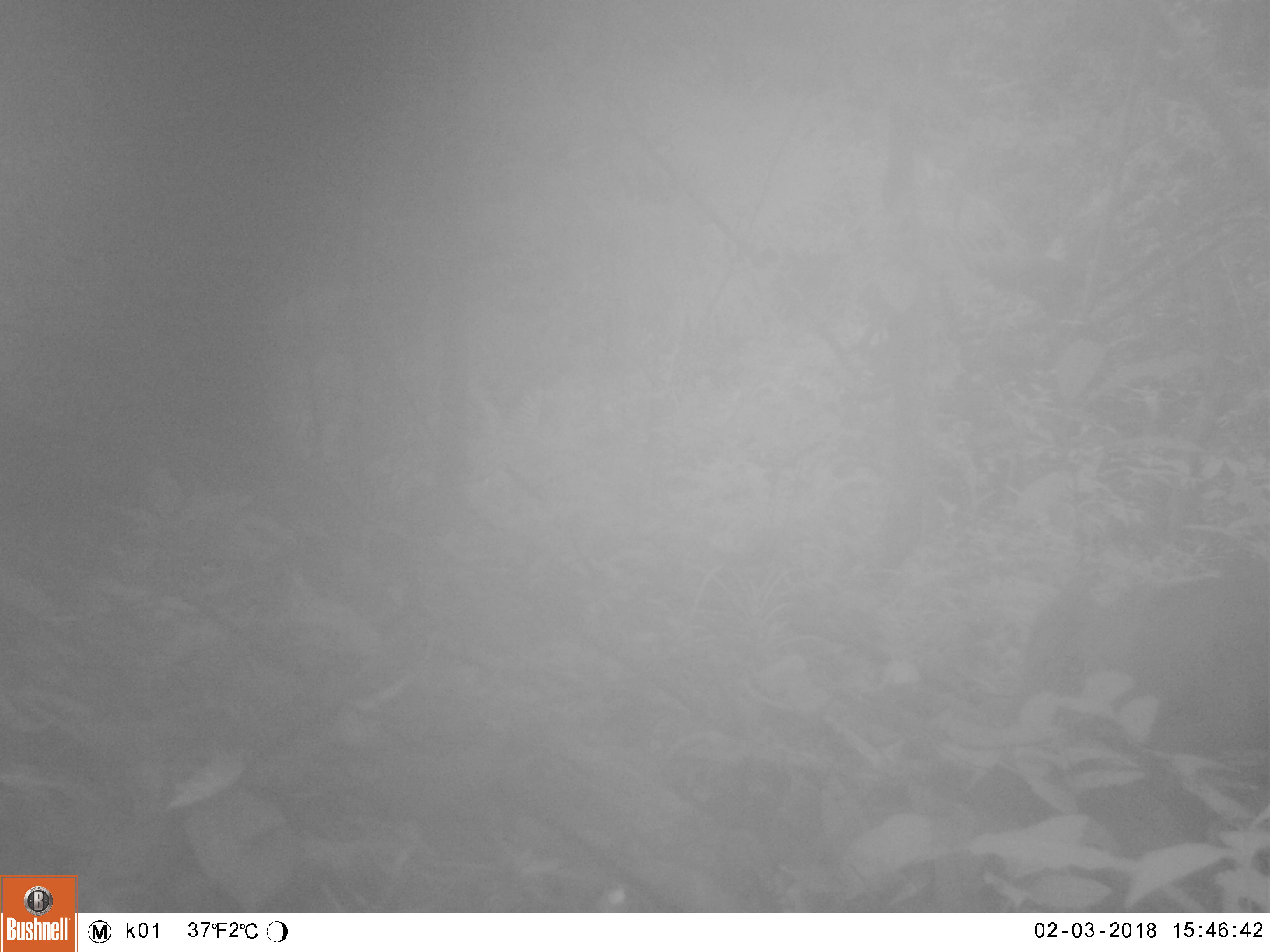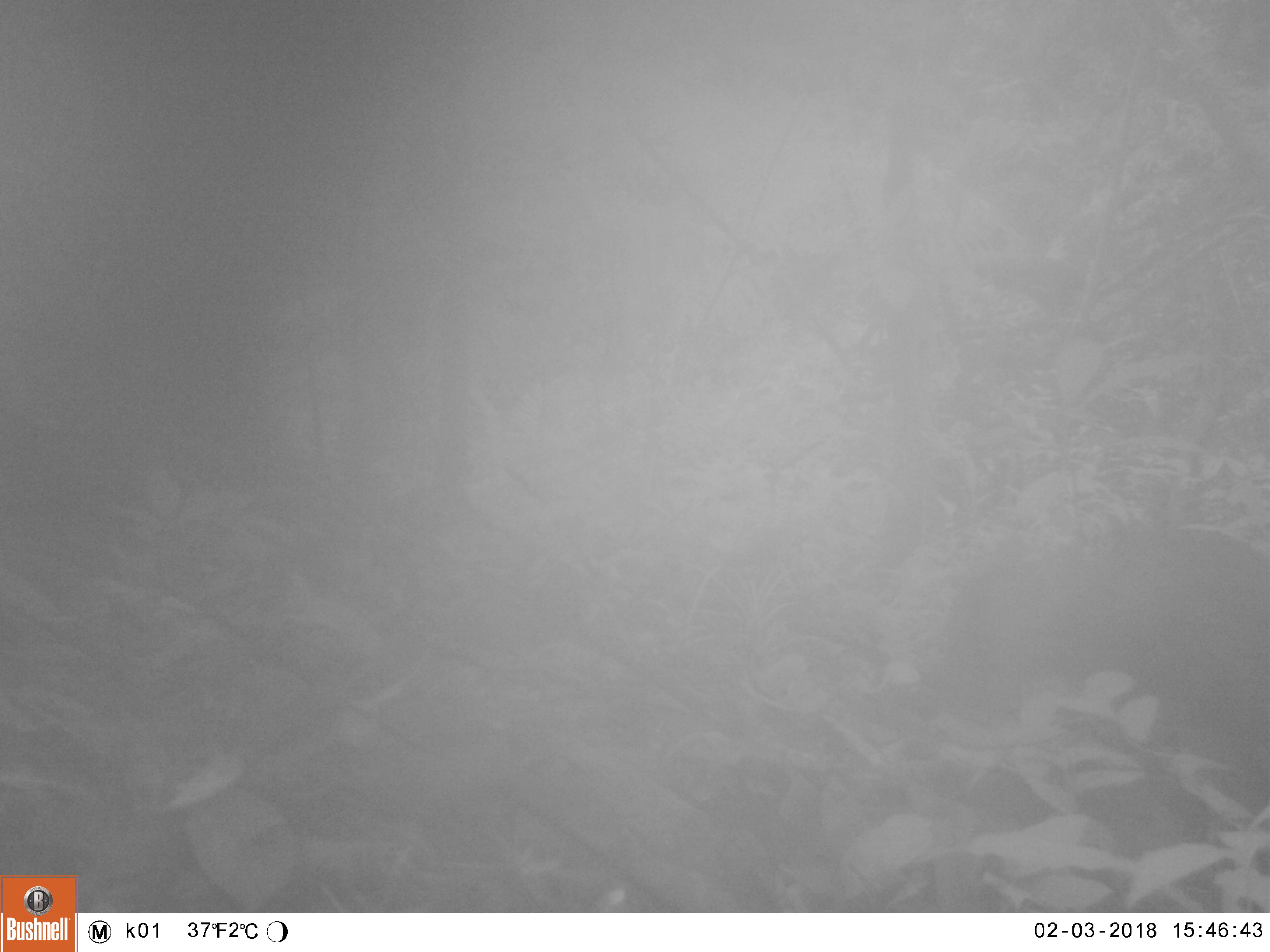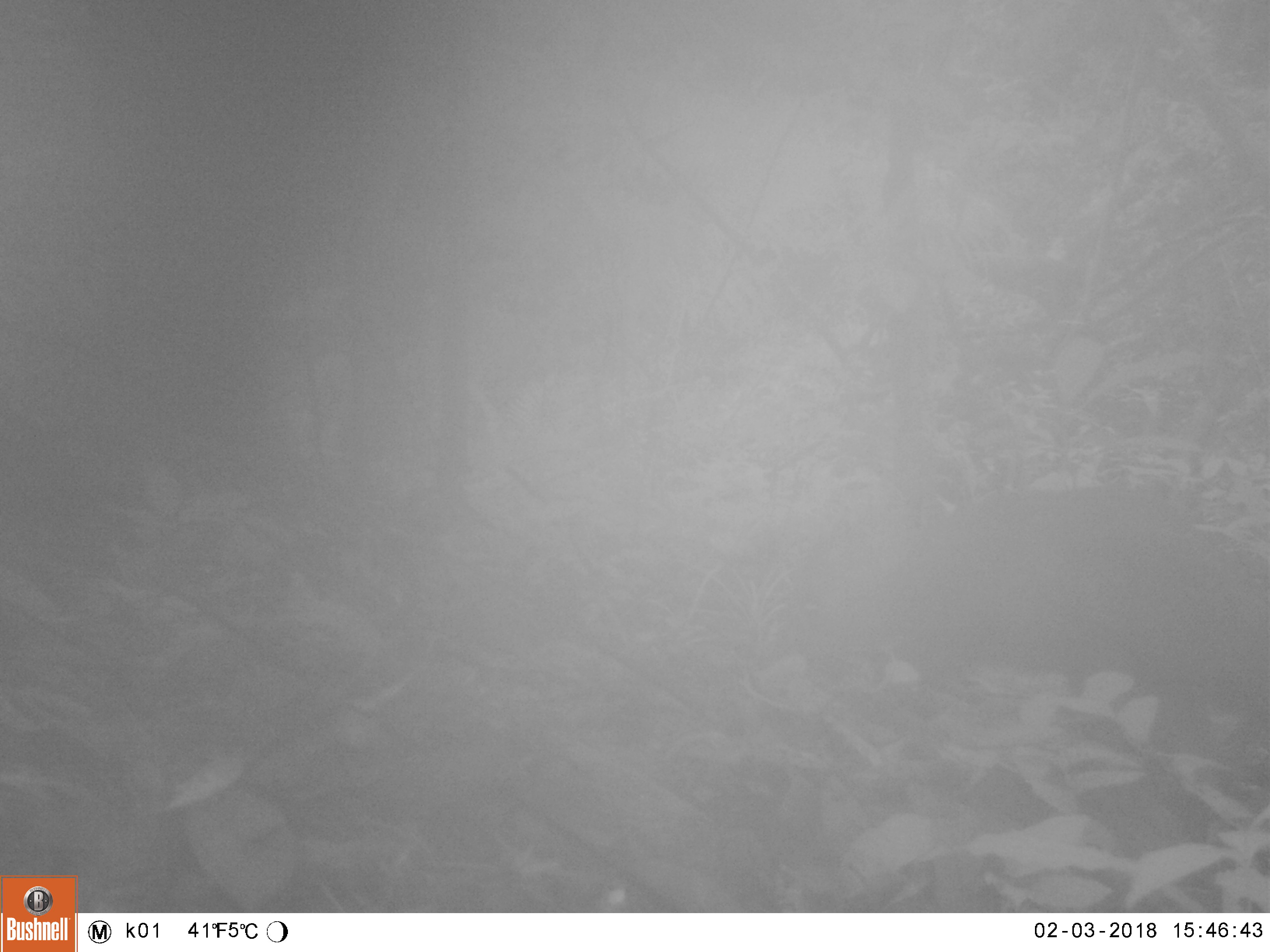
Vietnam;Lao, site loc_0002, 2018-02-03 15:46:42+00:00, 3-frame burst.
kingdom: Animalia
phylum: Chordata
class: Mammalia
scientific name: Laurasiatheria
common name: ungulate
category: unidentified ungulates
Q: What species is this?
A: Unidentified ungulates (ungulate) (Laurasiatheria).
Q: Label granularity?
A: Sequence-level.